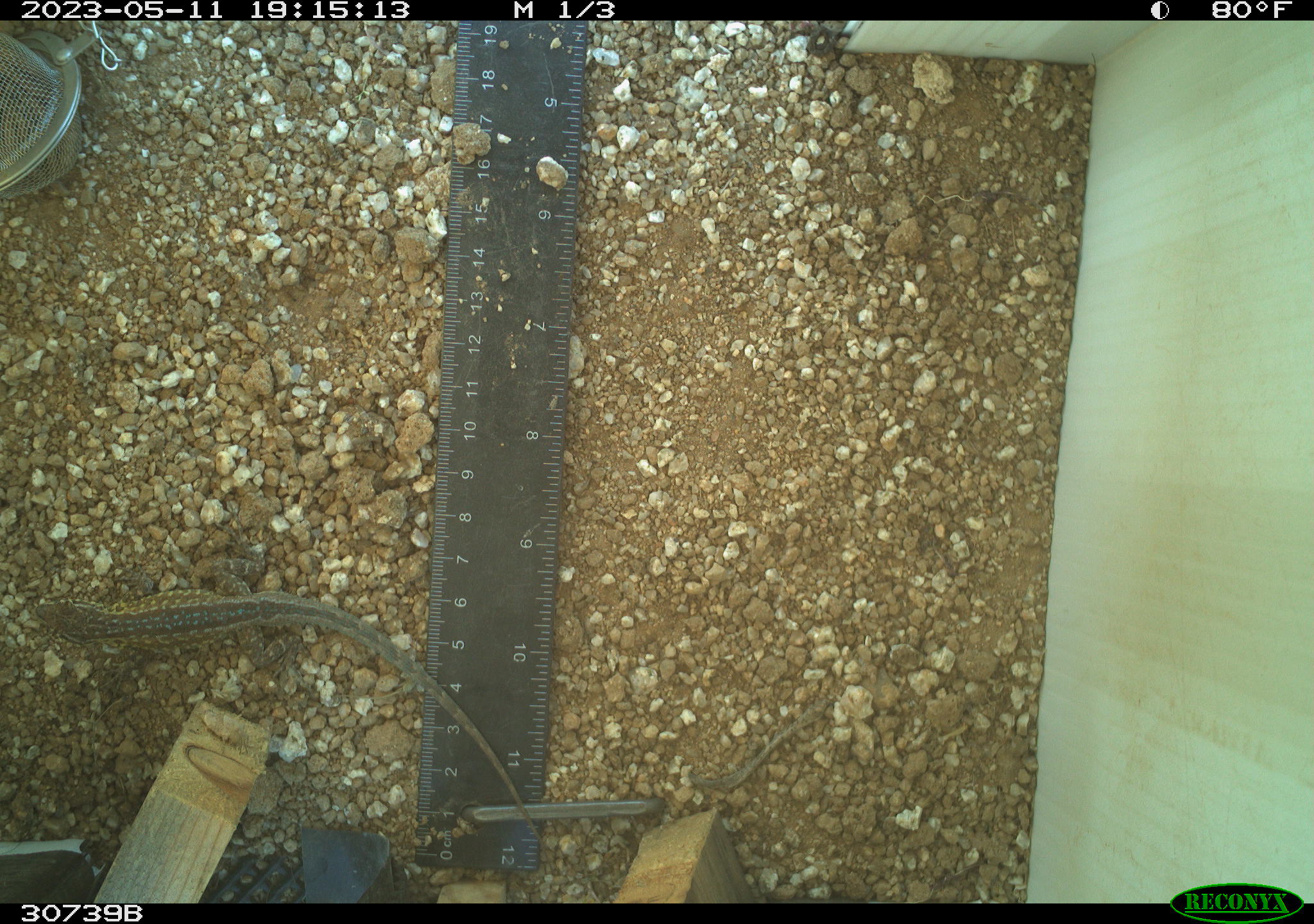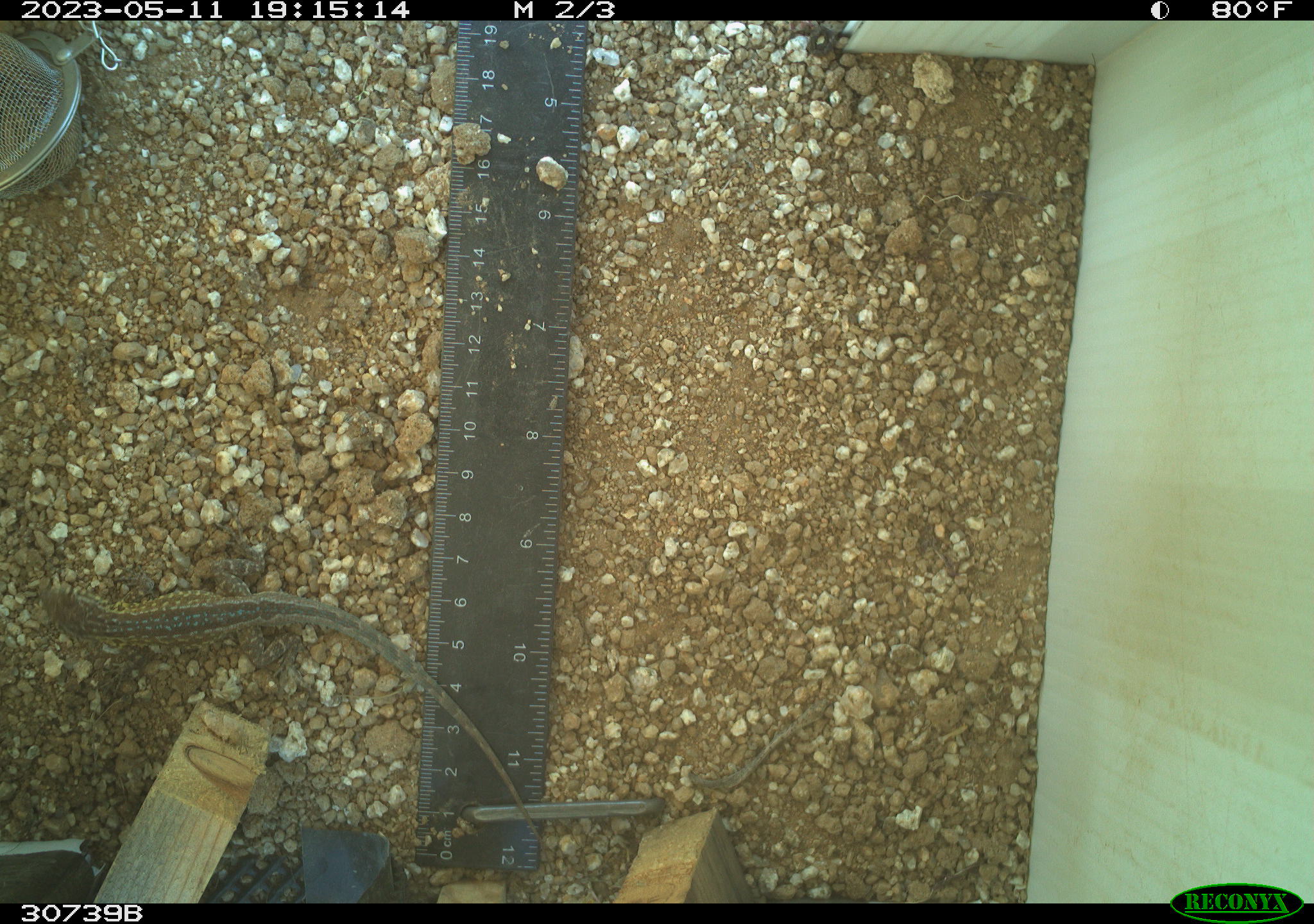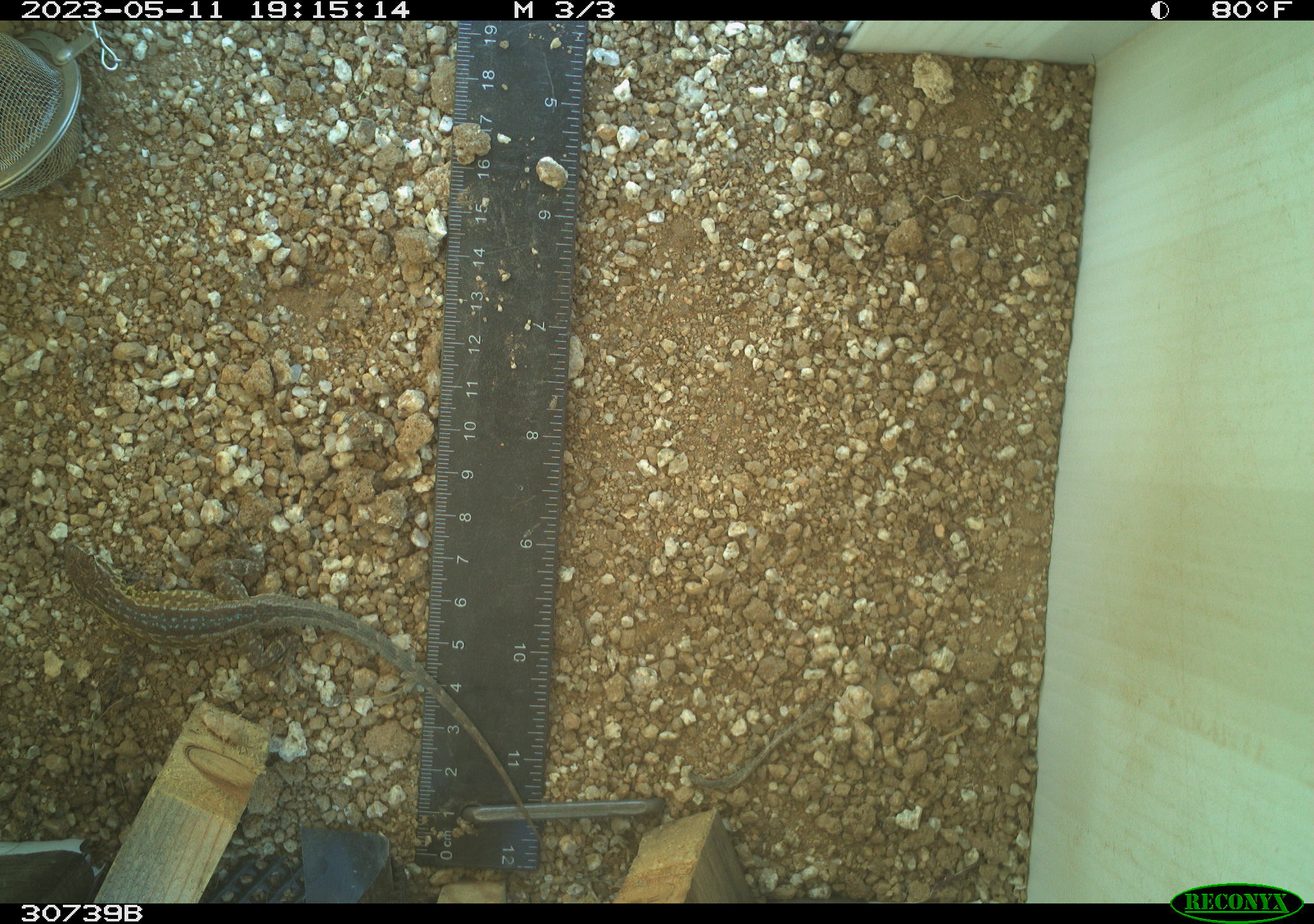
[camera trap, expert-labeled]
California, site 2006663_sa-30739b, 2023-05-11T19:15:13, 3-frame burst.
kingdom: Animalia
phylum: Chordata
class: Reptilia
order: Squamata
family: Phrynosomatidae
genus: Uta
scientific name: Uta stansburiana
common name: common side-blotched lizard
Common side-blotched lizard (Uta stansburiana).